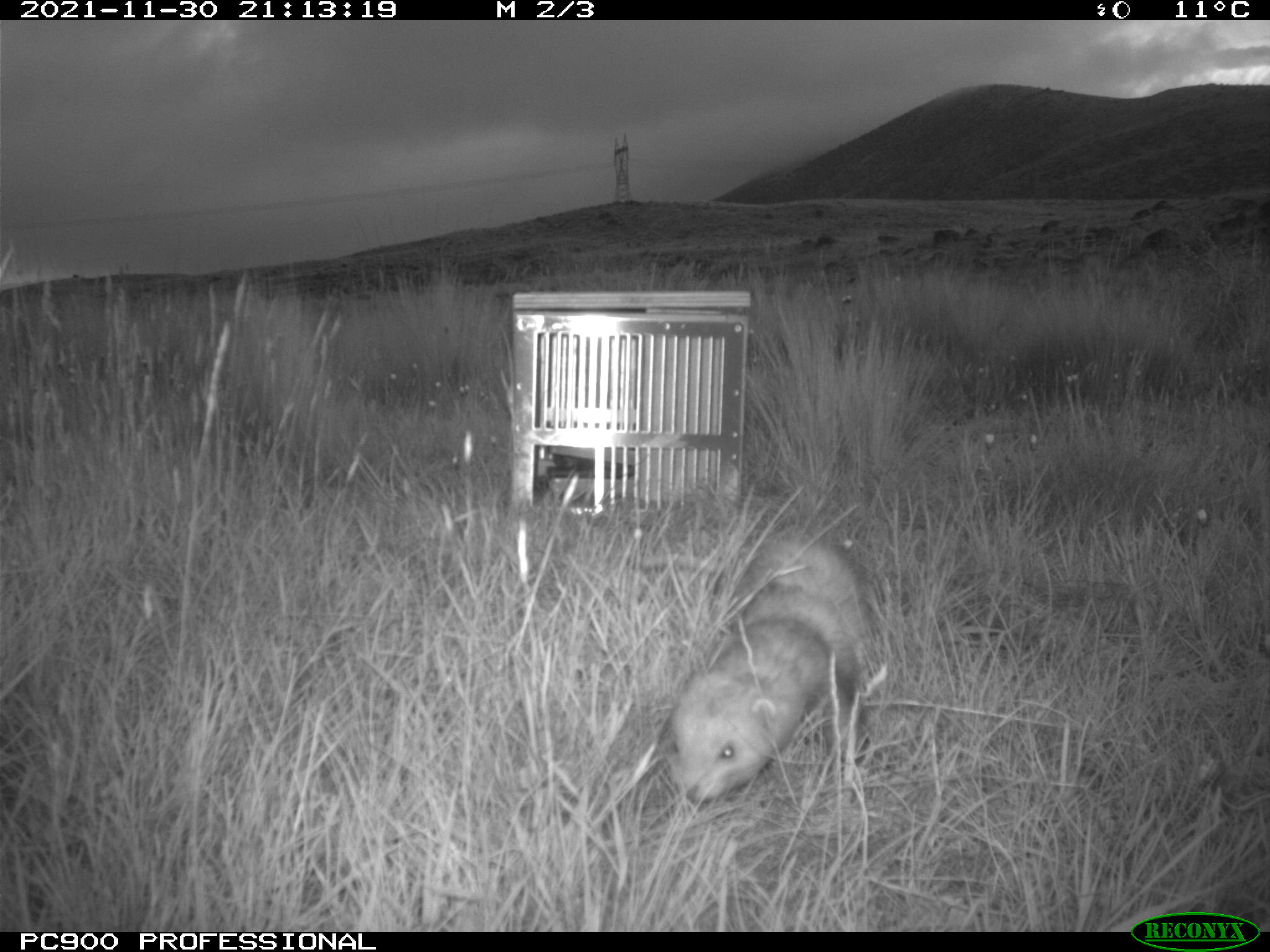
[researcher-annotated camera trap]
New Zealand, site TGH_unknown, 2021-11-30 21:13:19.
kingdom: Animalia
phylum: Chordata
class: Mammalia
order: Carnivora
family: Mustelidae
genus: Mustela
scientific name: Mustela furo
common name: ferret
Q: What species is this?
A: Ferret (Mustela furo).